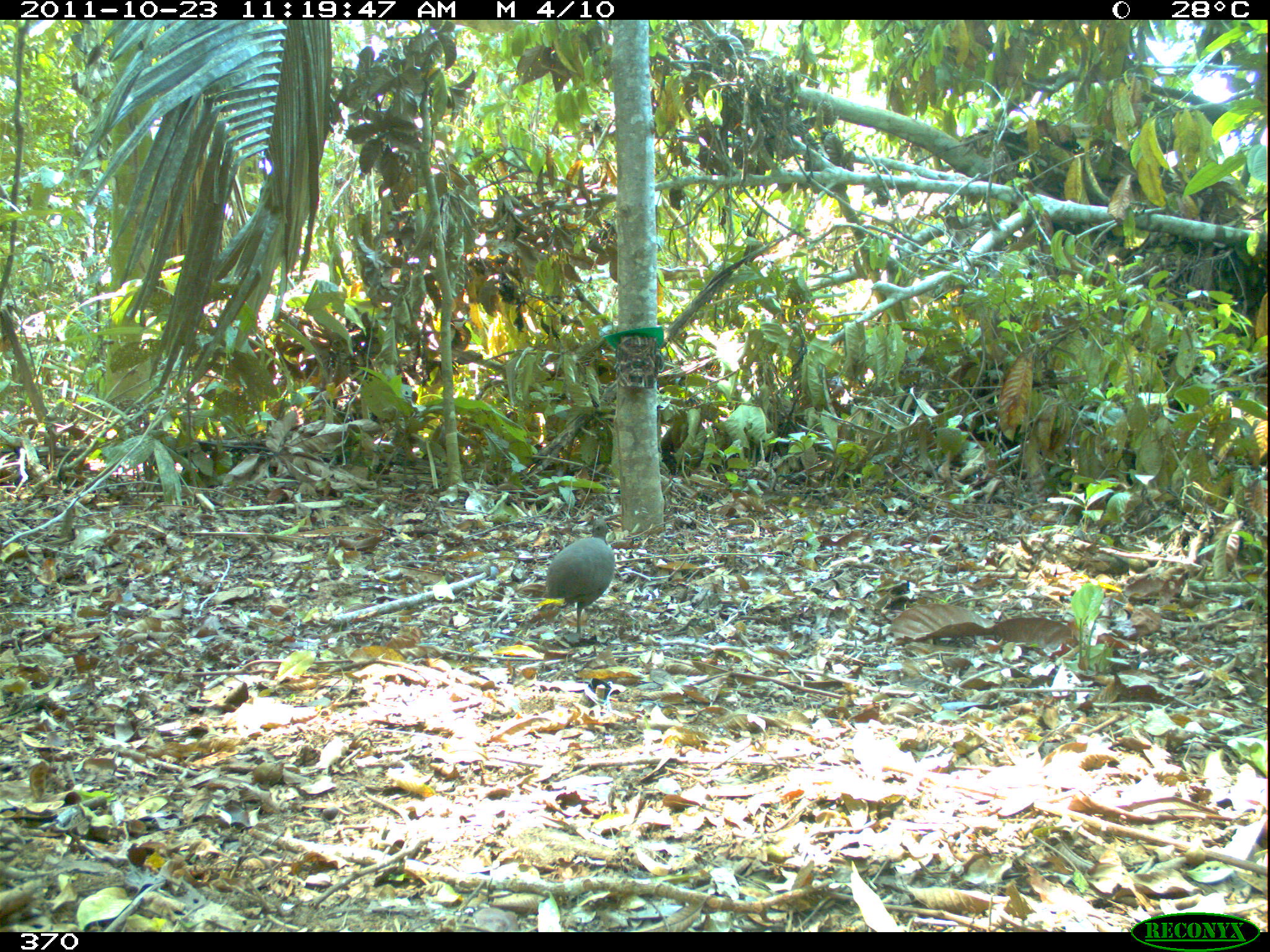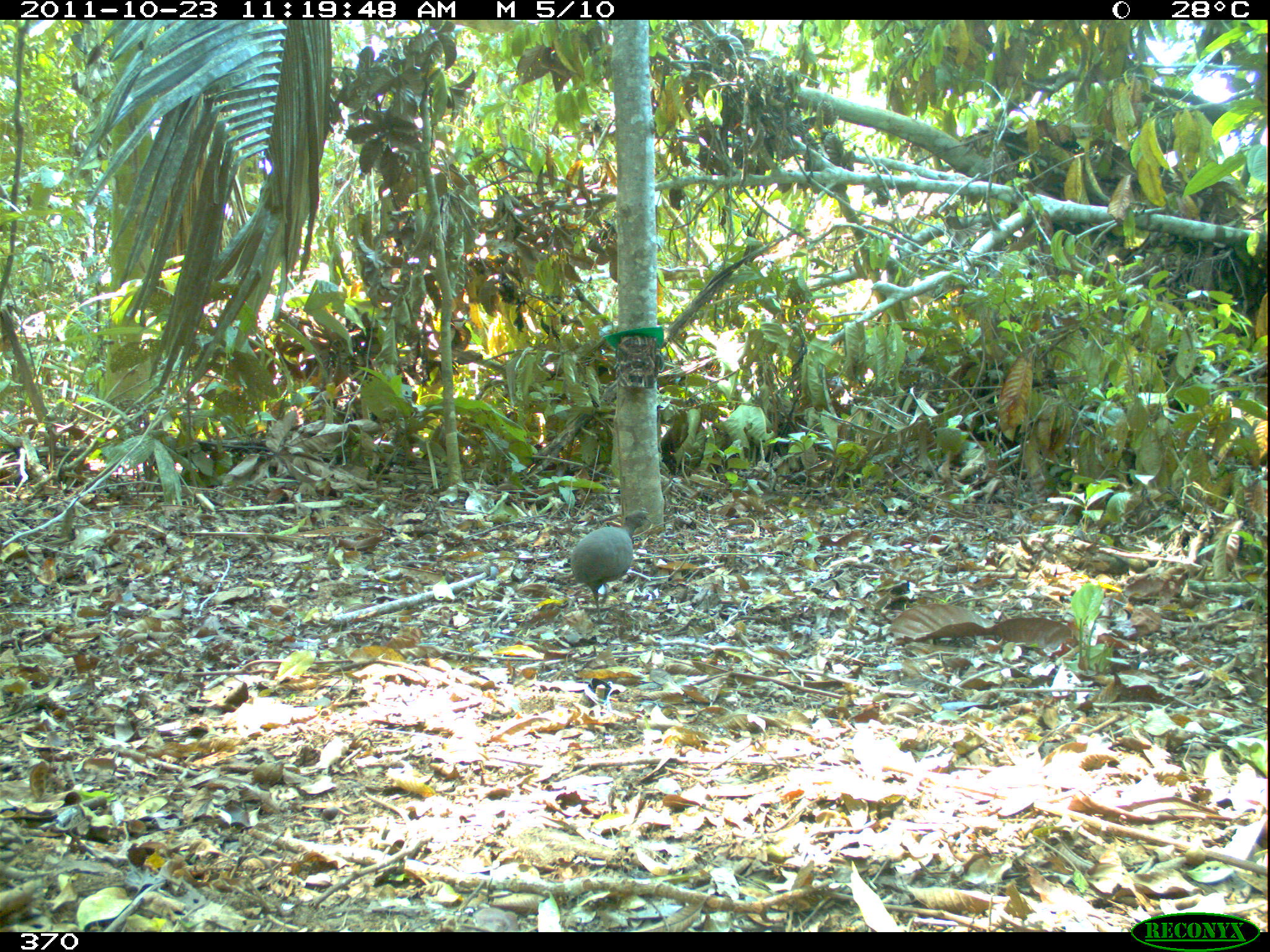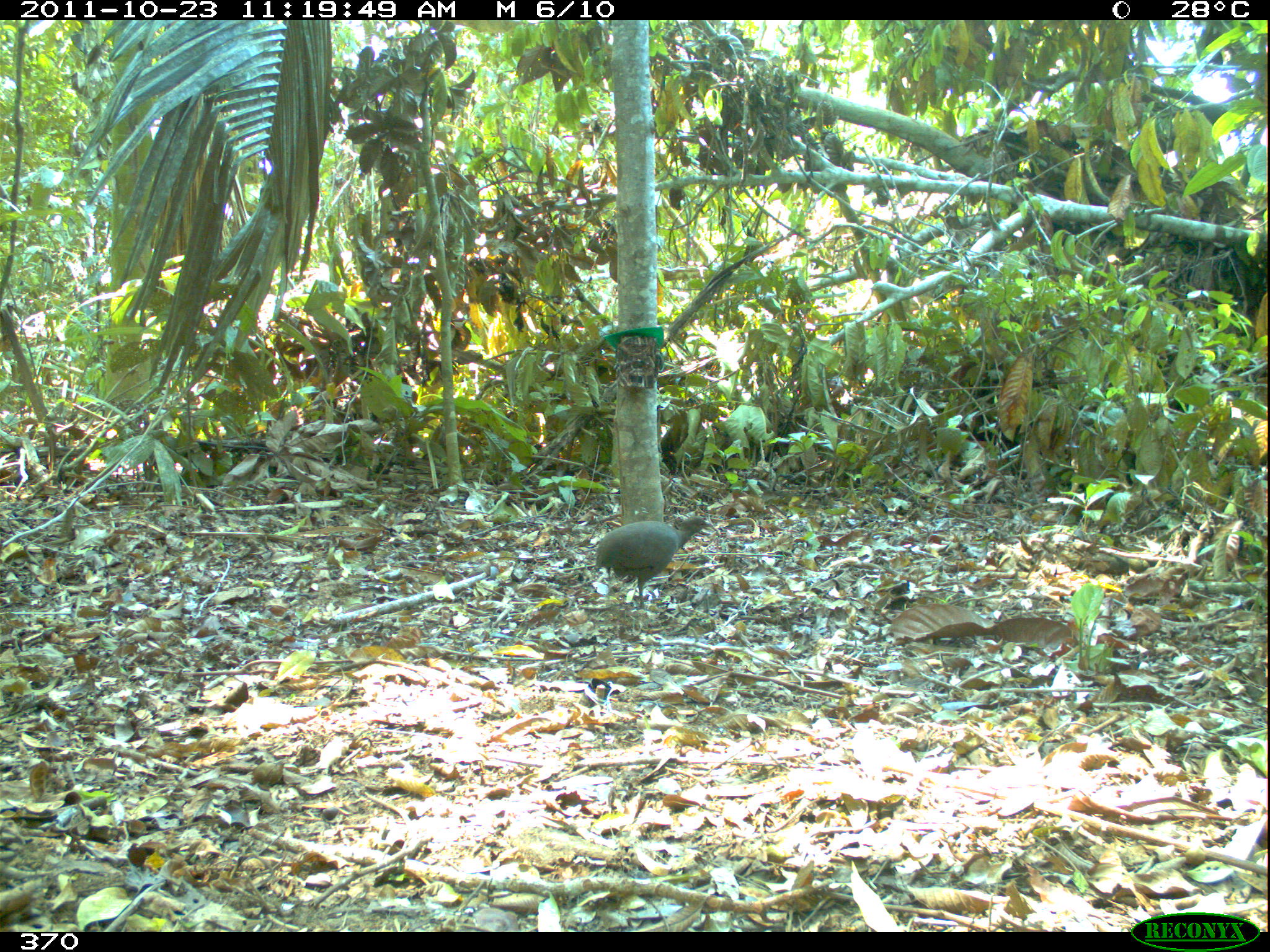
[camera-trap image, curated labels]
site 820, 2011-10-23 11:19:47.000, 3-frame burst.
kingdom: Animalia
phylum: Chordata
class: Aves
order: Tinamiformes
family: Tinamidae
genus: Crypturellus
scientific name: Crypturellus cinereus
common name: cinereous tinamou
Crypturellus cinereus (cinereous tinamou).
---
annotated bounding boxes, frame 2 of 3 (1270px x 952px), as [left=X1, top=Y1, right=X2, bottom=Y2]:
crypturellus cinereus: [left=565, top=508, right=652, bottom=621]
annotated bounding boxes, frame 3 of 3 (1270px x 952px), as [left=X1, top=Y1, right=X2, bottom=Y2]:
crypturellus cinereus: [left=592, top=515, right=715, bottom=611]